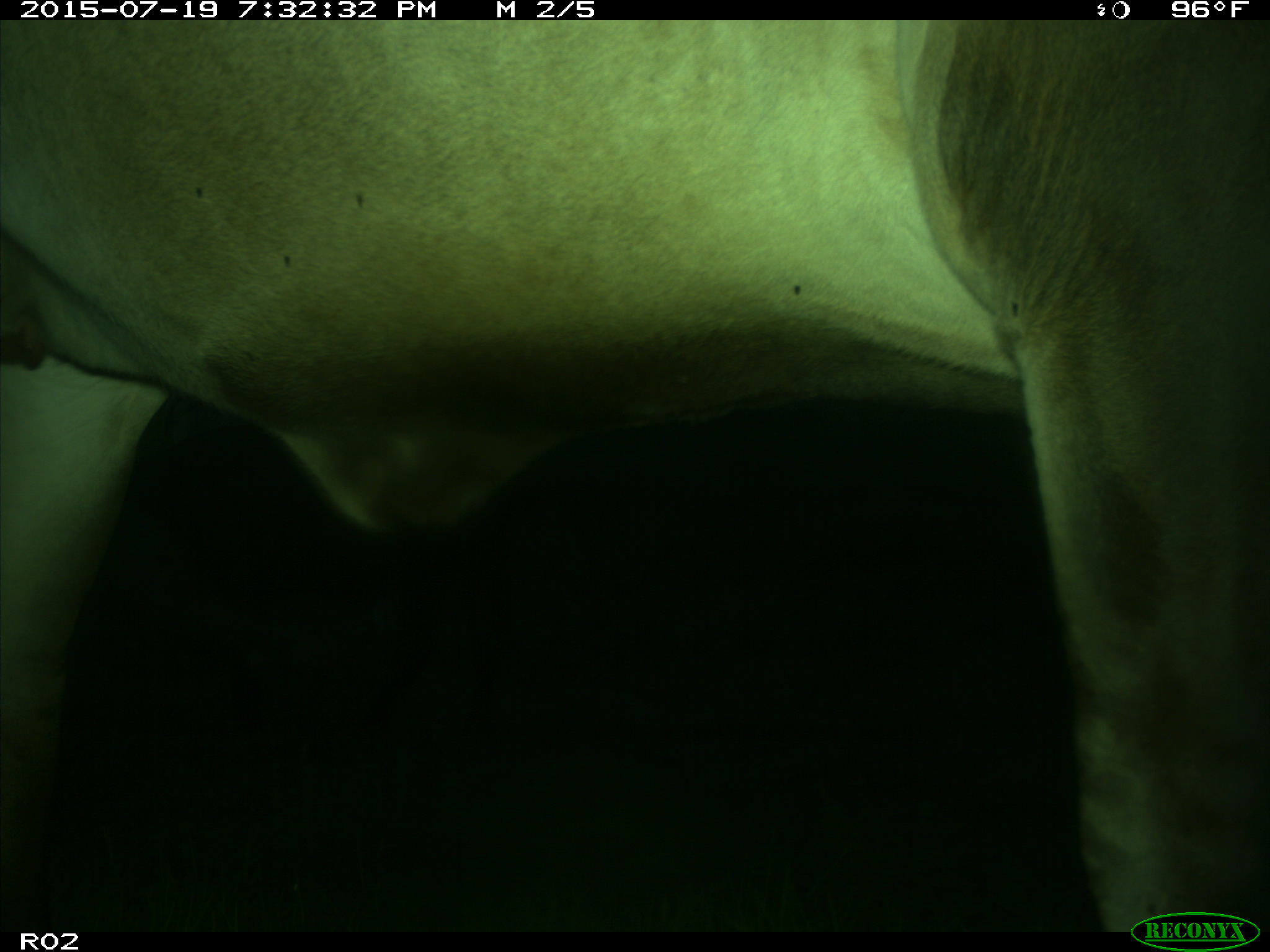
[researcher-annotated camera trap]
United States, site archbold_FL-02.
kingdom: Animalia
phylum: Chordata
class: Mammalia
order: Artiodactyla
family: Bovidae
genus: Bos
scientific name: Bos taurus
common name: domestic cow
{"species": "Bos taurus (domestic cow)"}